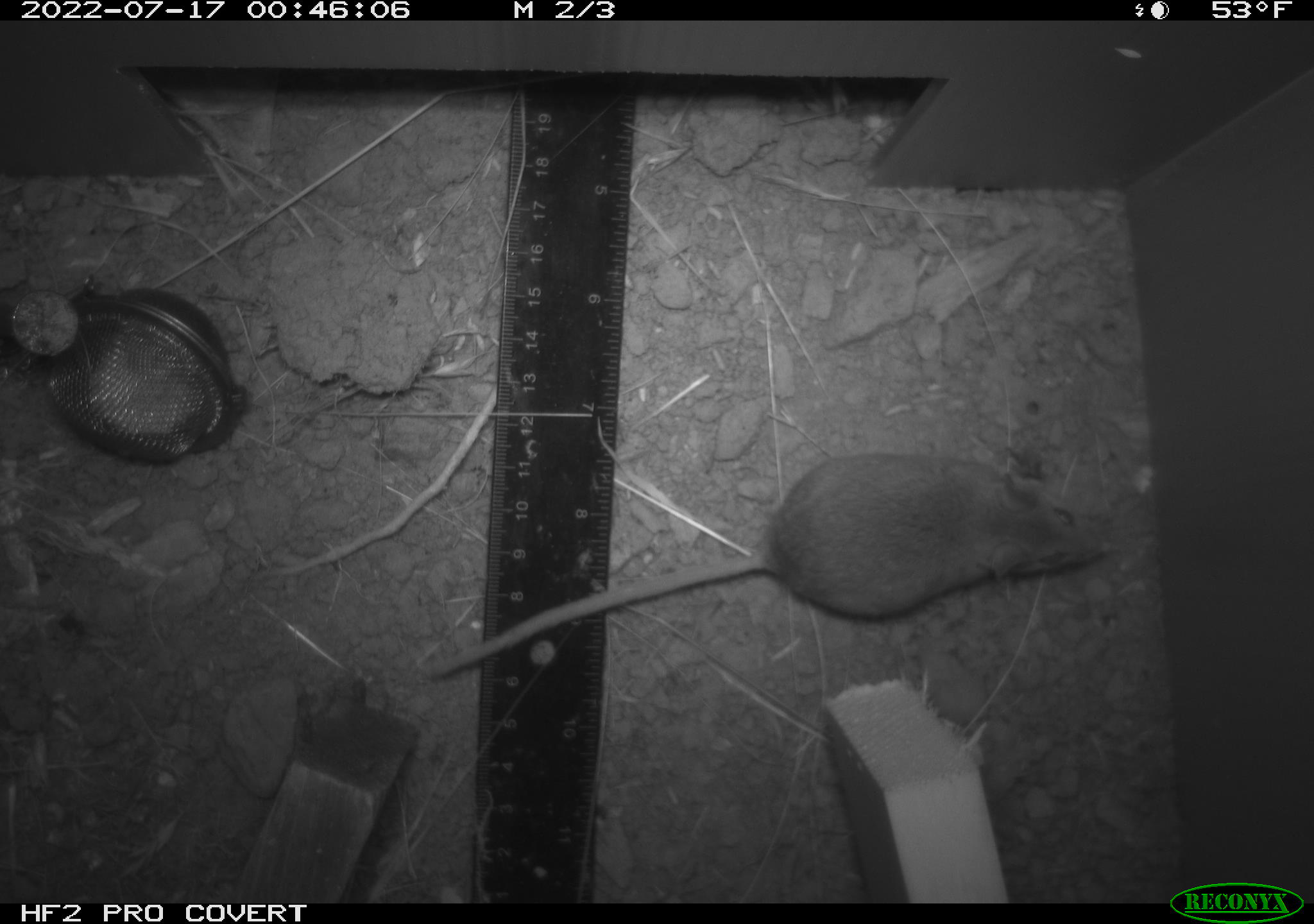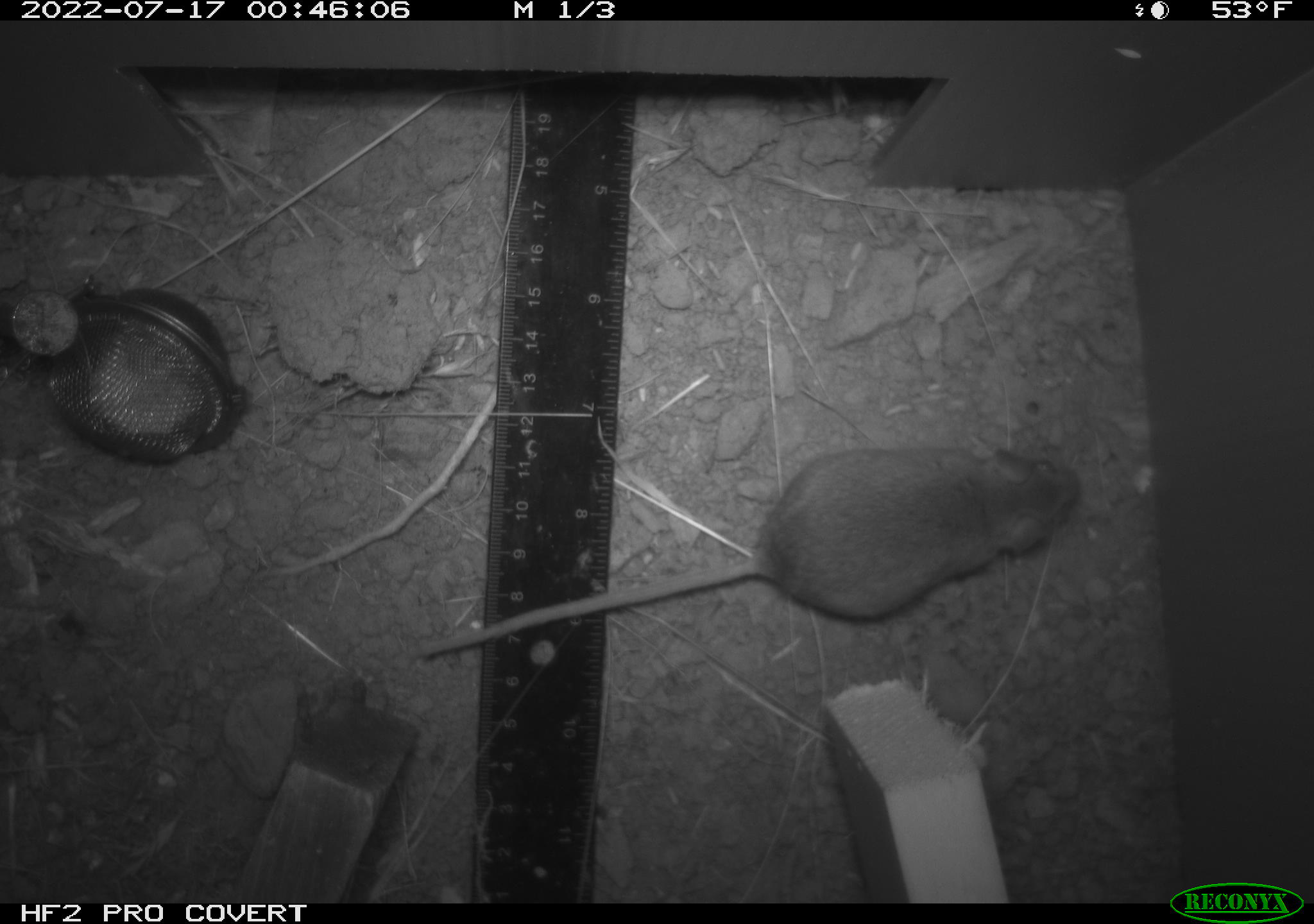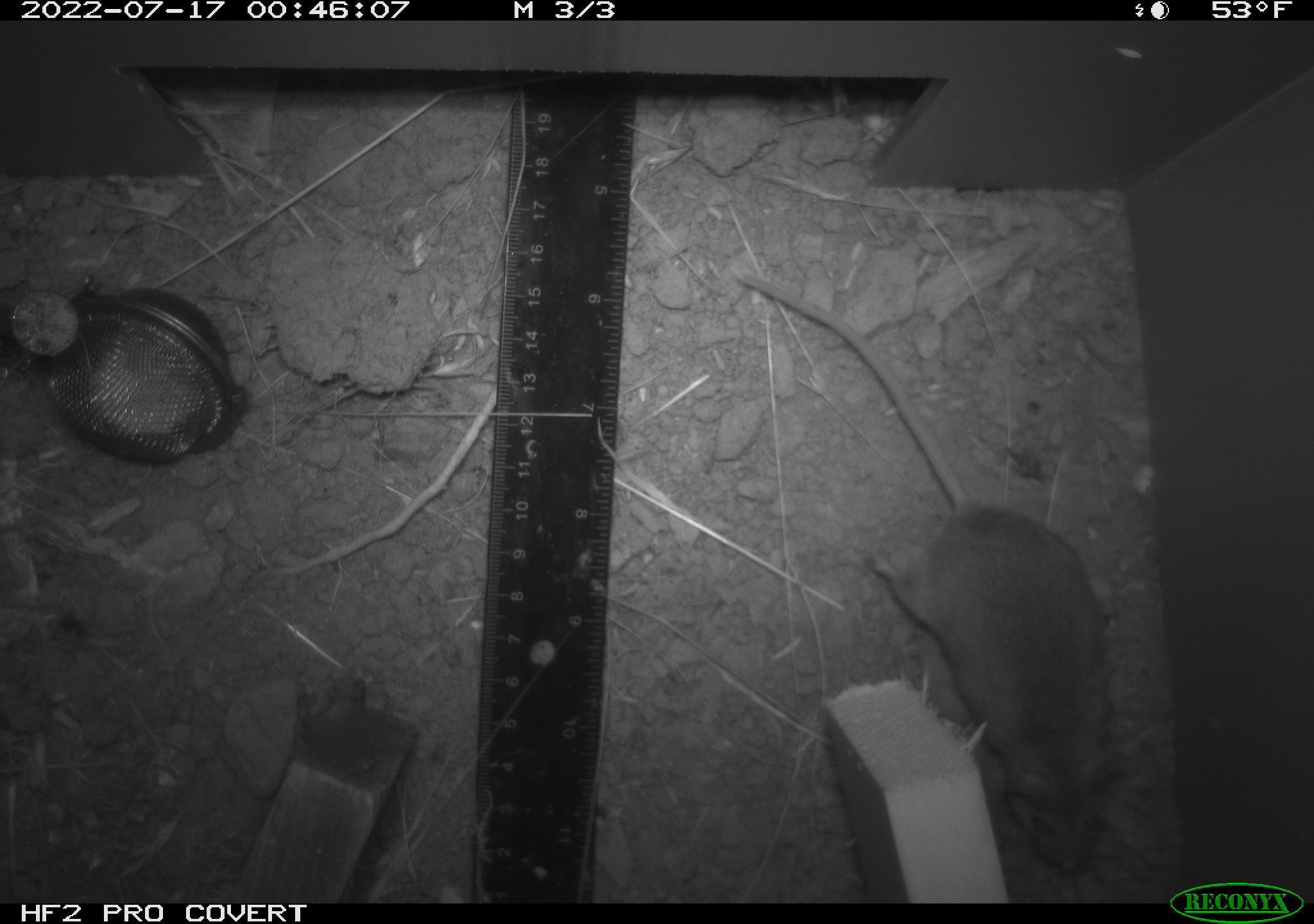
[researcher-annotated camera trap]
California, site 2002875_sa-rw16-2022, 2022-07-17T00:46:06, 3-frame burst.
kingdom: Animalia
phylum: Chordata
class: Mammalia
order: Rodentia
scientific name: Rodentia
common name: mouse species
Mouse species (Rodentia).